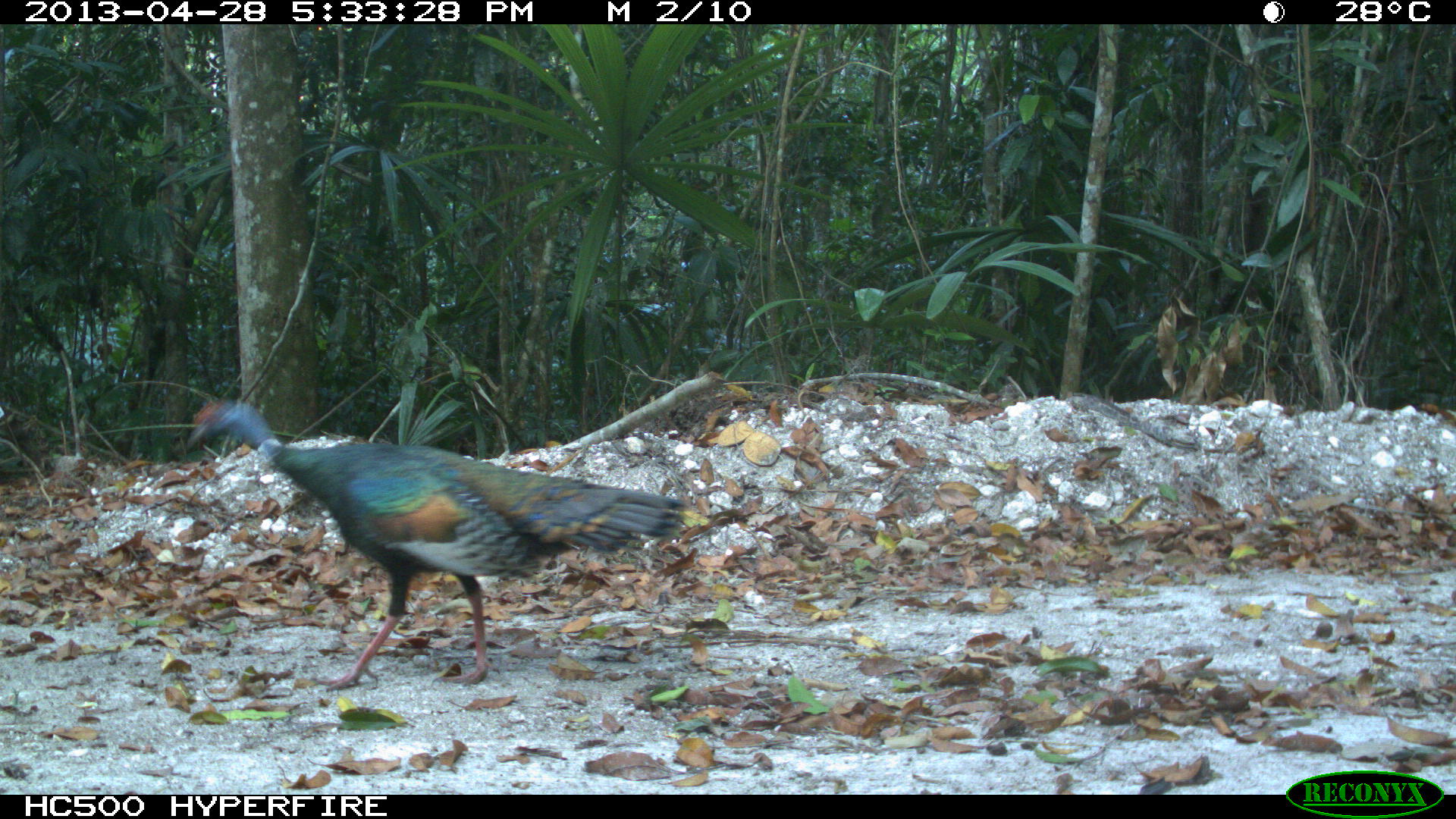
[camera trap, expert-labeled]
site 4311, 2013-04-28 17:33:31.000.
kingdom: Animalia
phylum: Chordata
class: Aves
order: Galliformes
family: Phasianidae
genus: Meleagris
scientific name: Meleagris ocellata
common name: ocellated turkey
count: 1